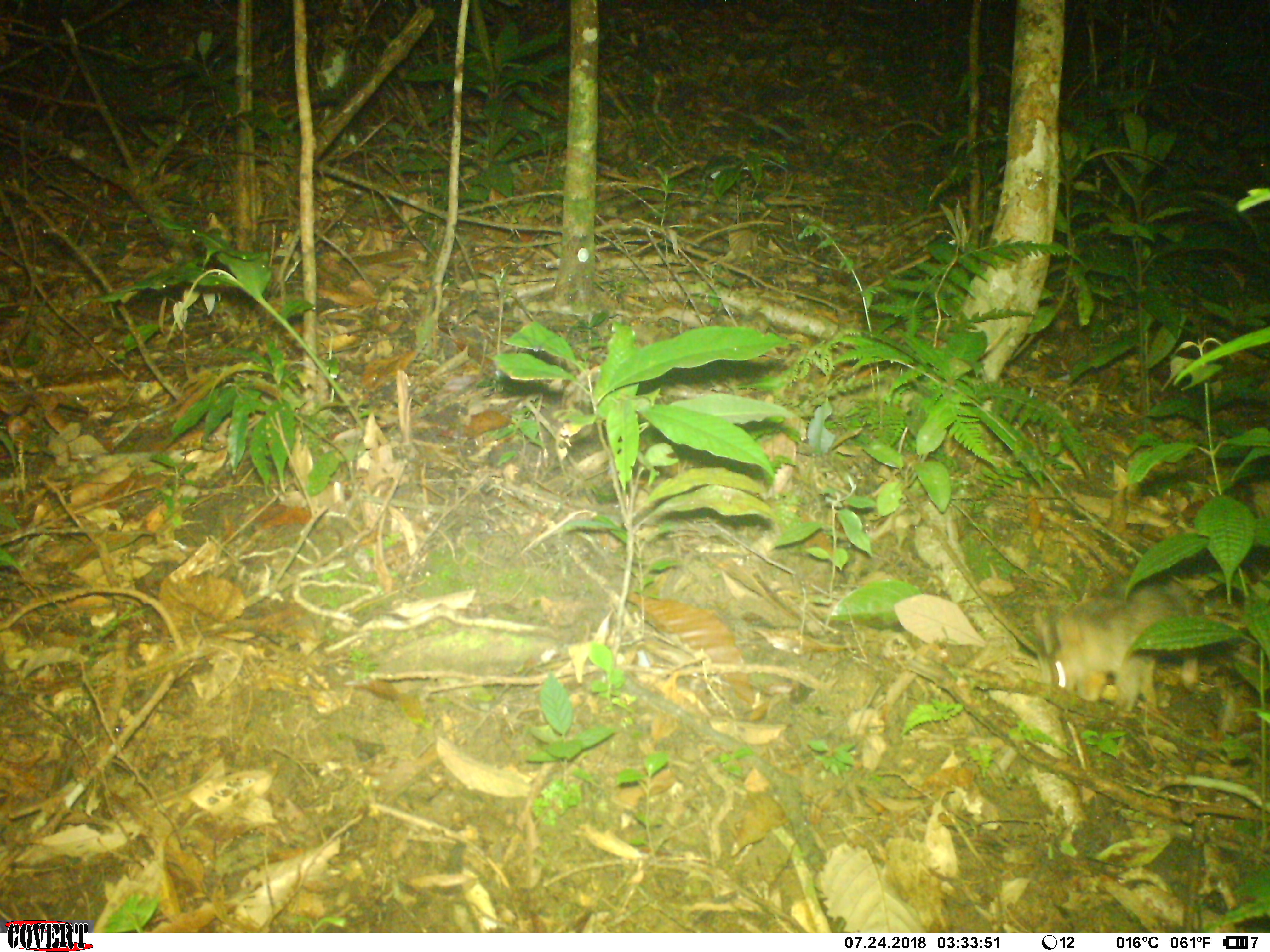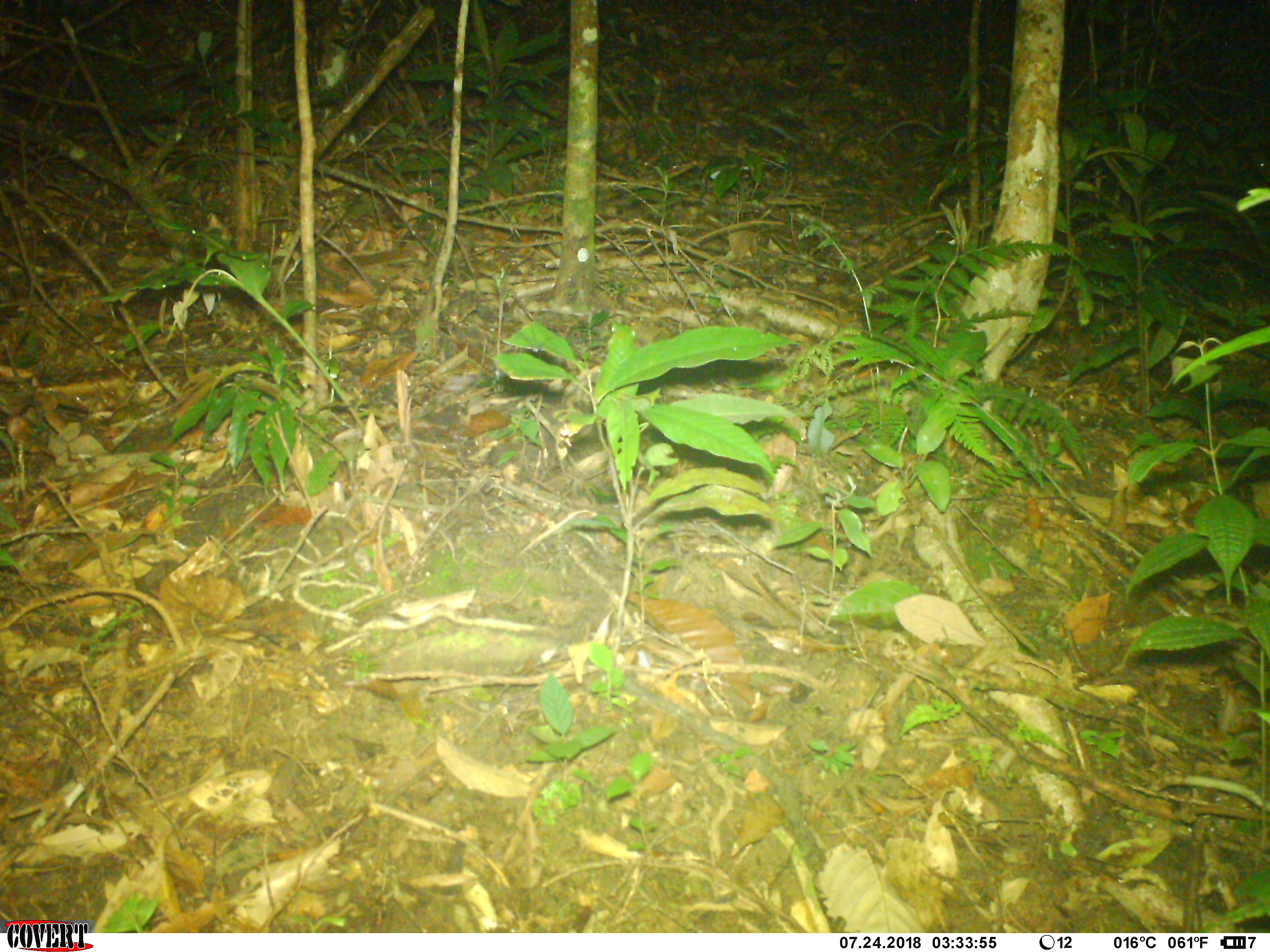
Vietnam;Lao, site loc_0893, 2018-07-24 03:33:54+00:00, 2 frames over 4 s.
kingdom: Animalia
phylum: Chordata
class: Mammalia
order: Carnivora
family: Mustelidae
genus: Melogale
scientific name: Melogale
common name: ferret badger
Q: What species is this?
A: Ferret badger (Melogale).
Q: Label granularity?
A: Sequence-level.